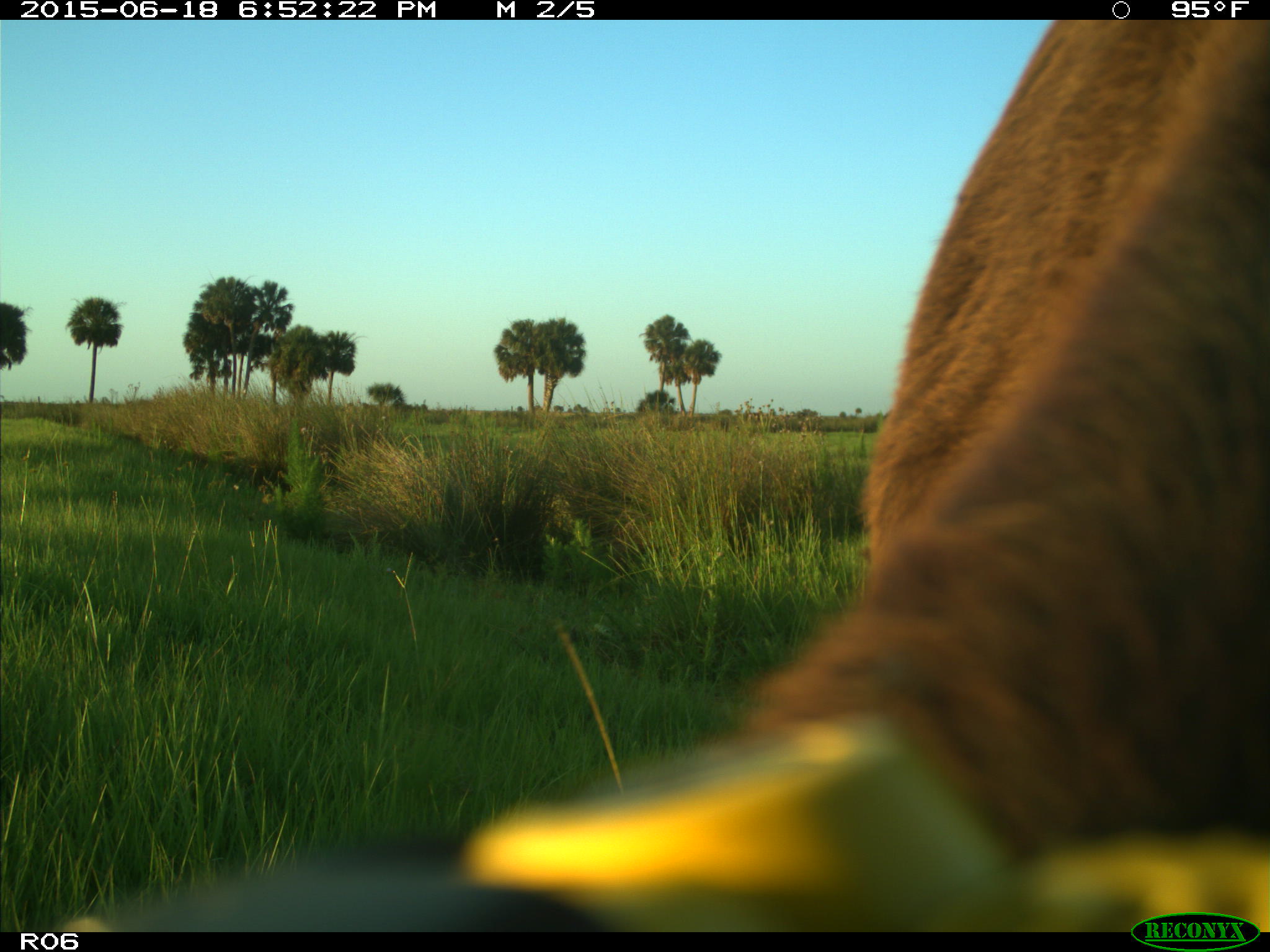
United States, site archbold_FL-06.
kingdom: Animalia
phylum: Chordata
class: Mammalia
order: Artiodactyla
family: Bovidae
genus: Bos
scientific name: Bos taurus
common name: domestic cow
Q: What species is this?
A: Bos taurus (domestic cow).